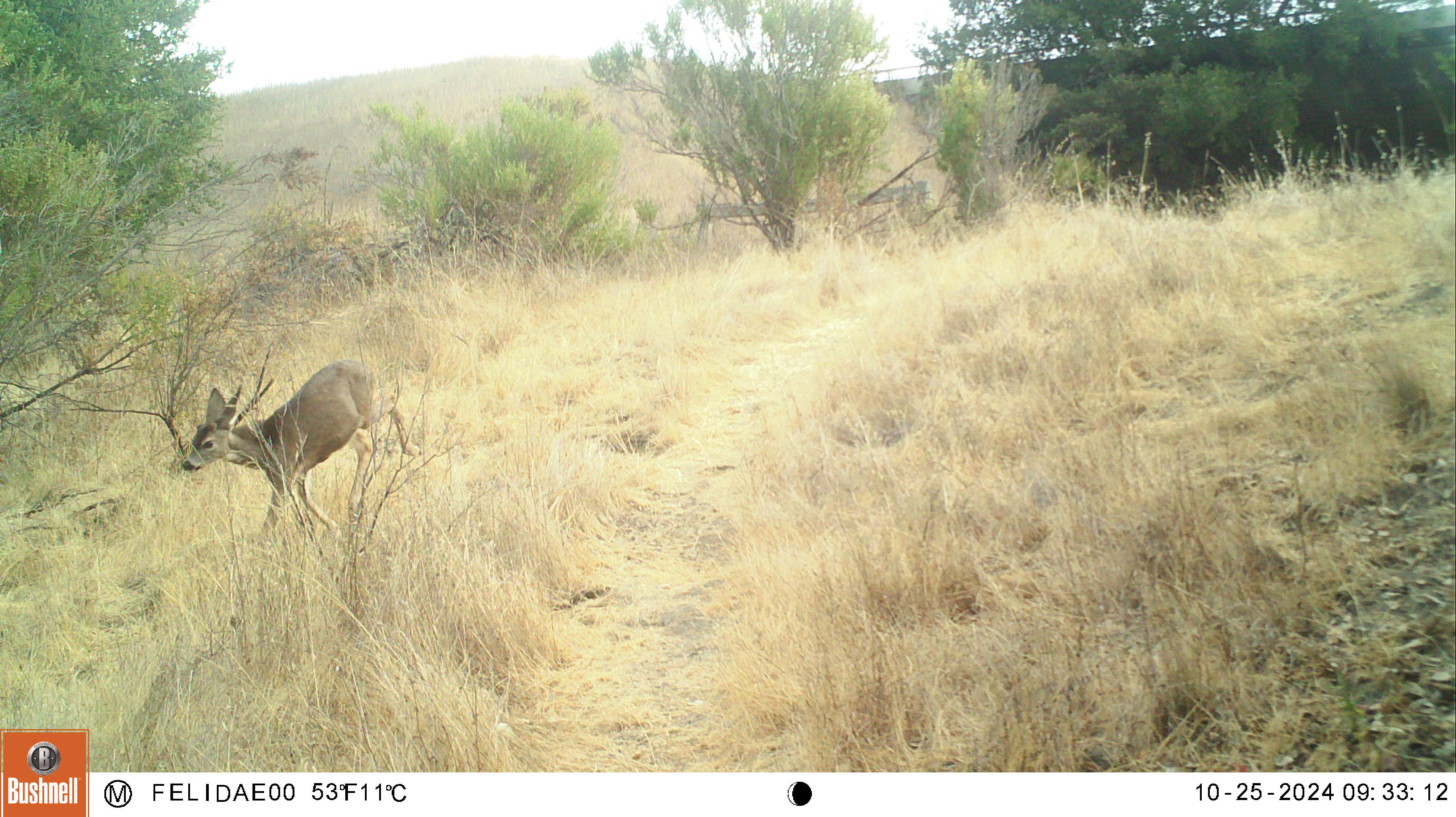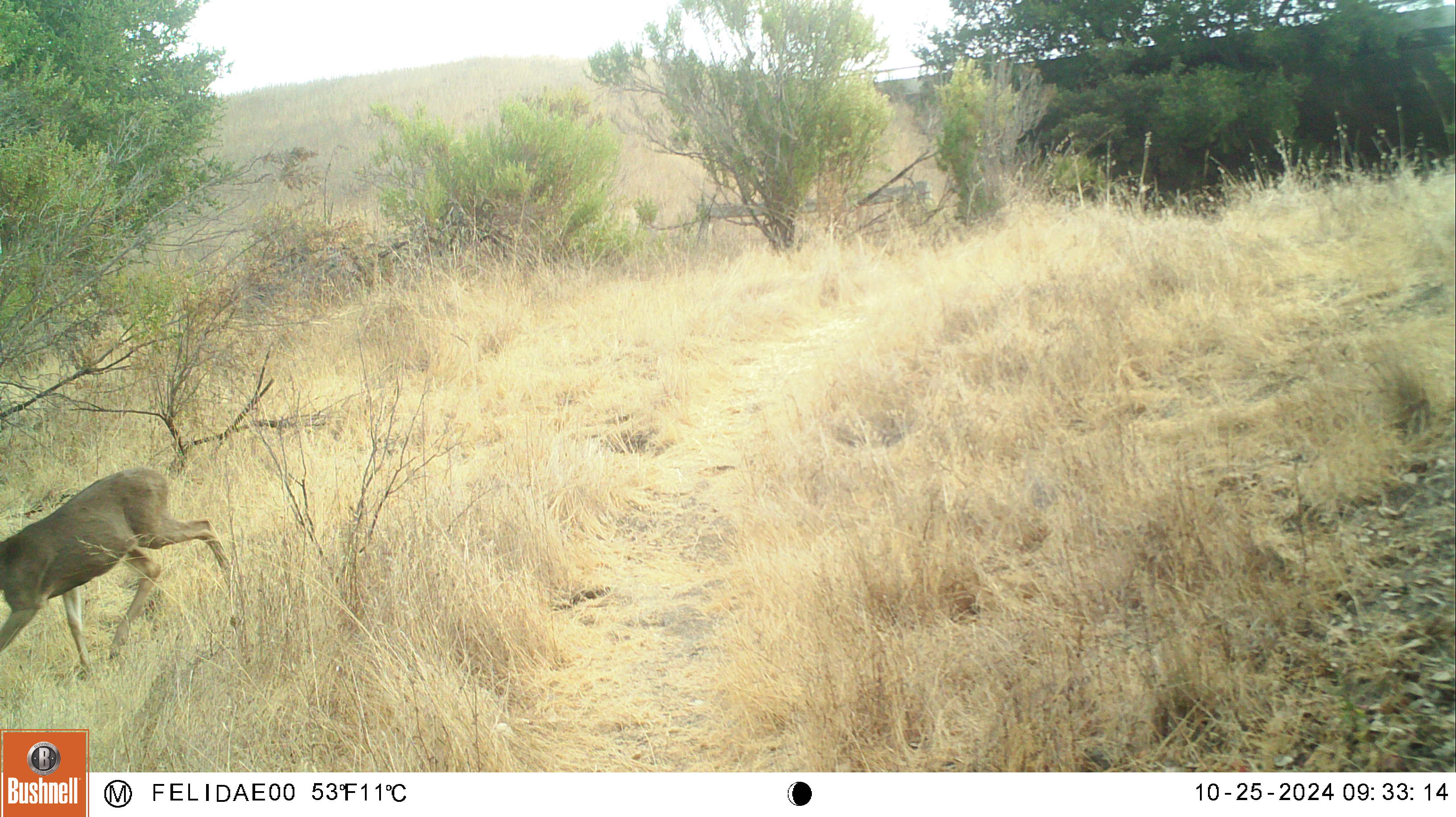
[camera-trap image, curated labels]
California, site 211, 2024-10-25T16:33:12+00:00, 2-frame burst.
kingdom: Animalia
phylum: Chordata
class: Mammalia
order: Artiodactyla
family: Cervidae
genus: Odocoileus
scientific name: Odocoileus hemionus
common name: mule deer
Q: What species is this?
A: Mule deer (Odocoileus hemionus).